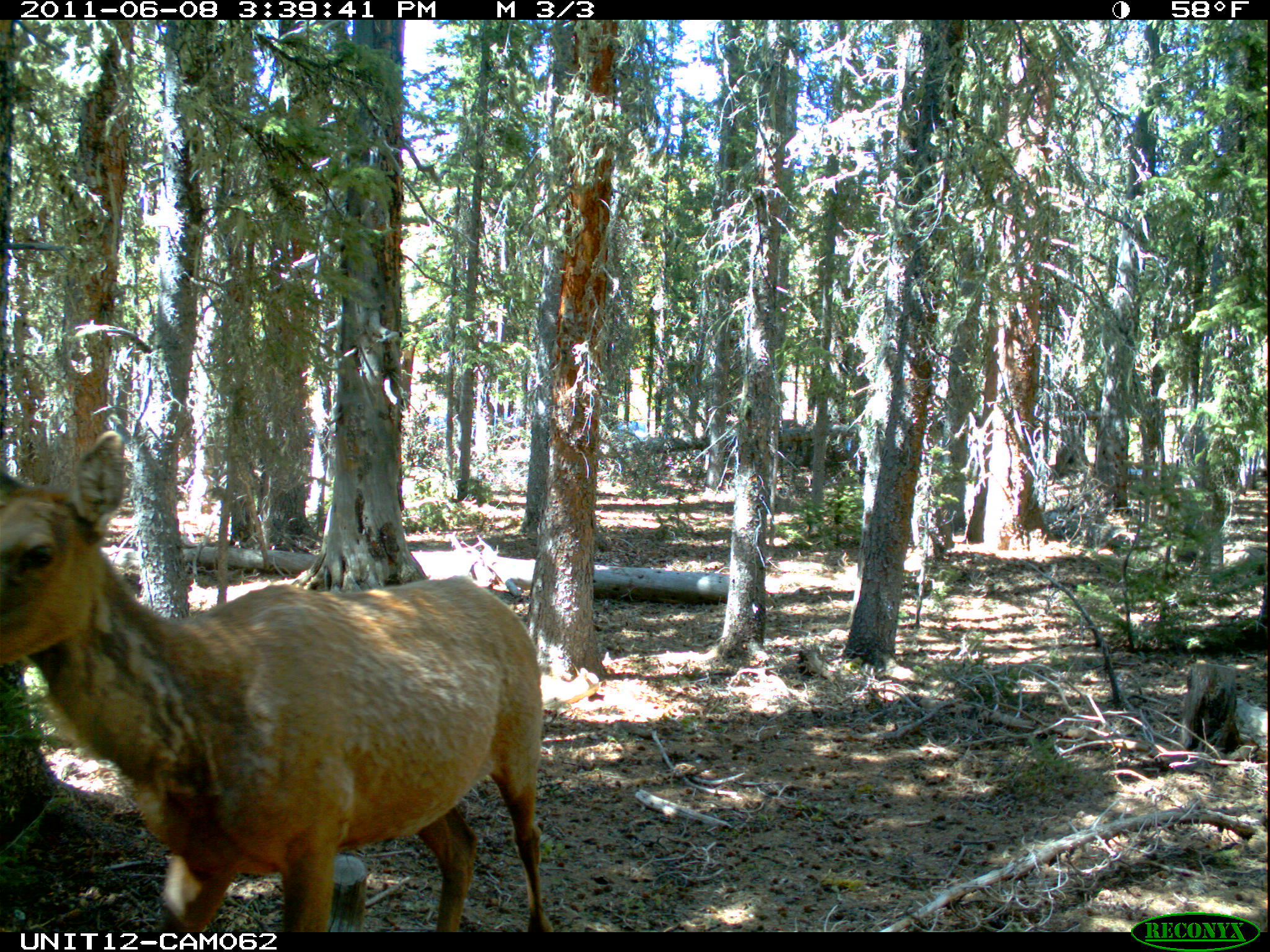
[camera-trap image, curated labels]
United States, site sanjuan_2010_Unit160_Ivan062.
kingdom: Animalia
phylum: Chordata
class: Mammalia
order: Artiodactyla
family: Cervidae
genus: Cervus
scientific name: Cervus elaphus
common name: red deer